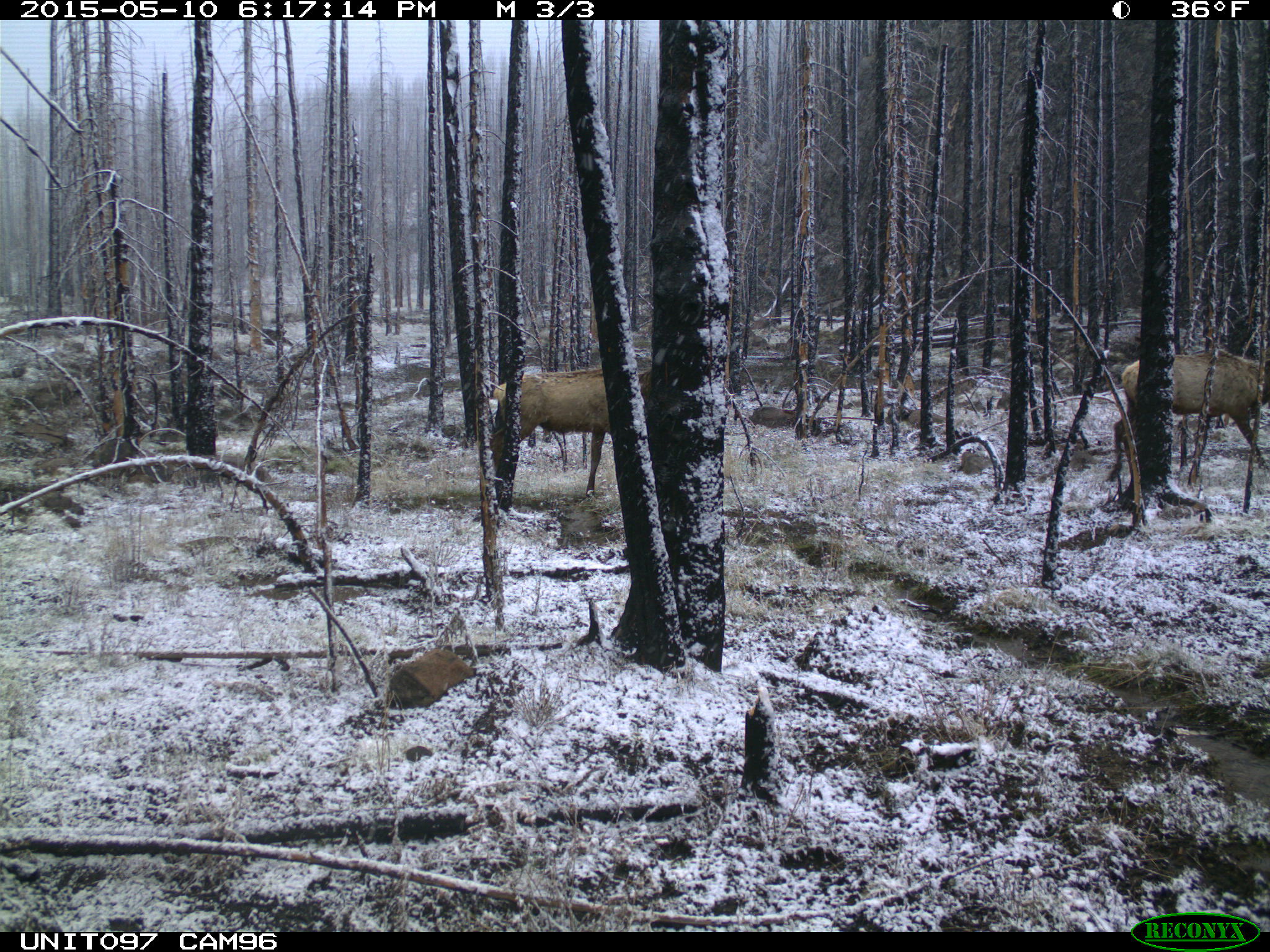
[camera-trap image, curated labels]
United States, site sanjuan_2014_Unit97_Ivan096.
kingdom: Animalia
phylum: Chordata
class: Mammalia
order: Artiodactyla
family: Cervidae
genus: Cervus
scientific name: Cervus elaphus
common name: red deer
Cervus elaphus (red deer).